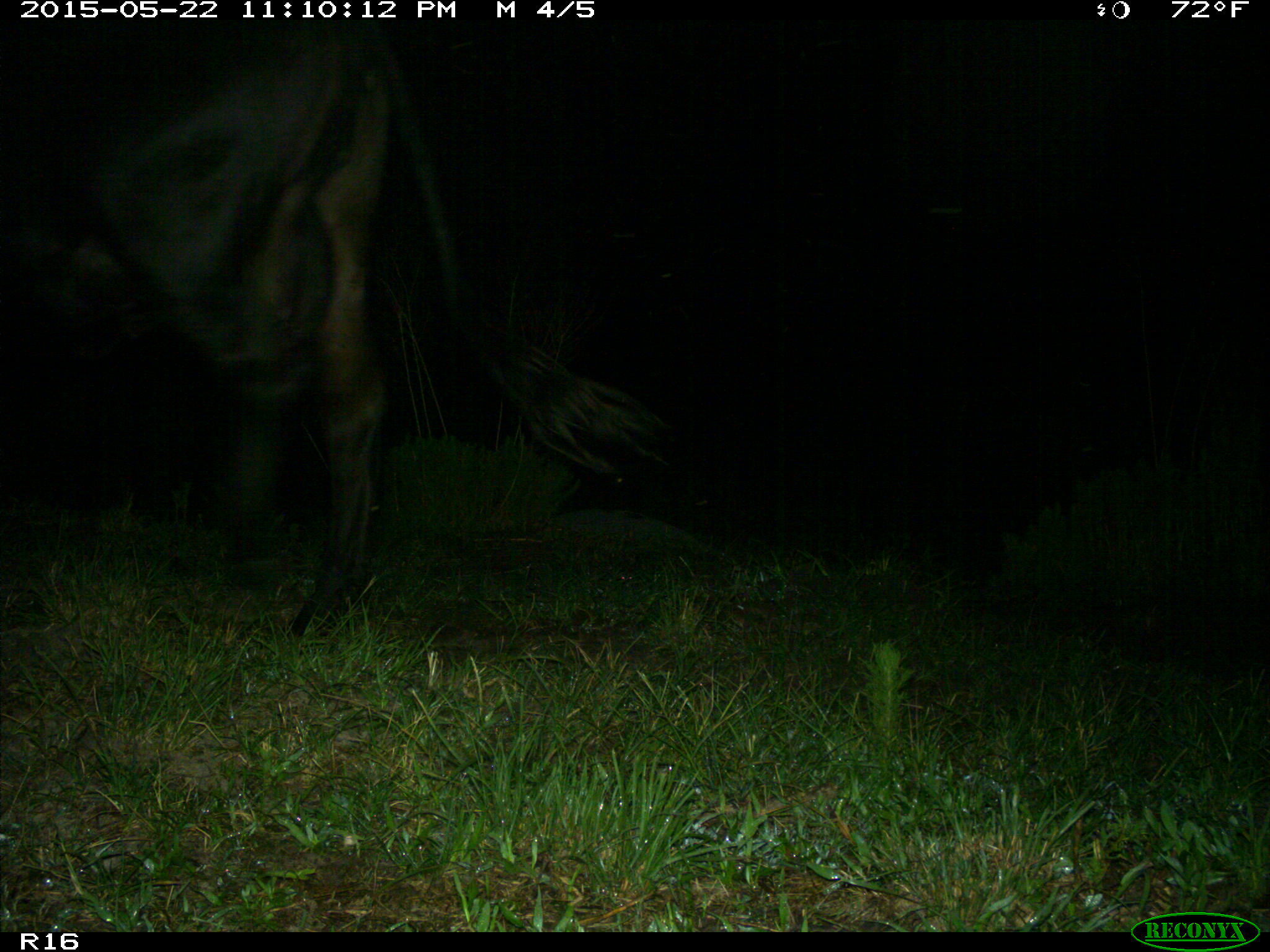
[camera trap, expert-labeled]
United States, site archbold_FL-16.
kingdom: Animalia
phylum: Chordata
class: Mammalia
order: Artiodactyla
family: Bovidae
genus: Bos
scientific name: Bos taurus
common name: domestic cow